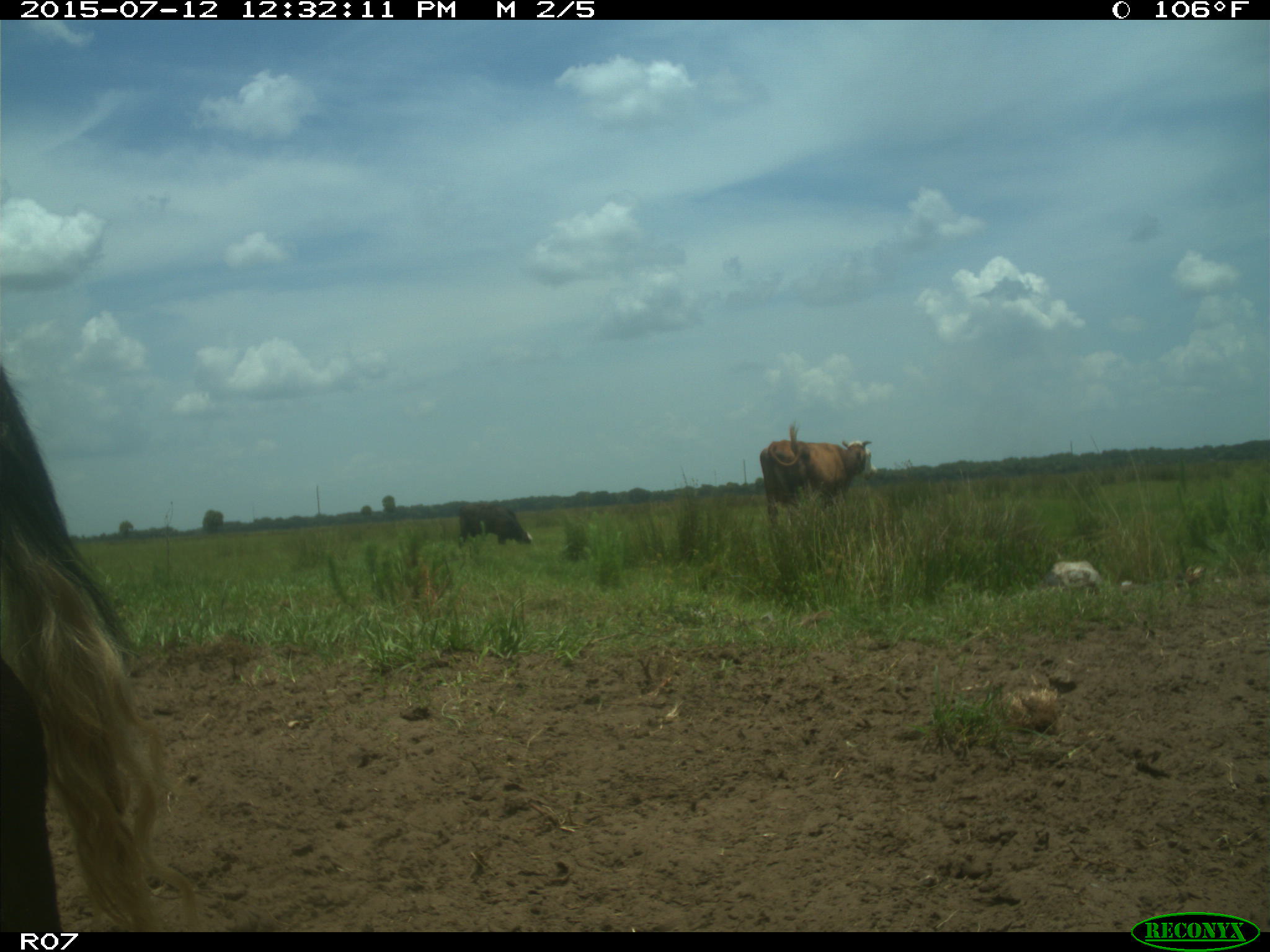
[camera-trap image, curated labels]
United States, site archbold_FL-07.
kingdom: Animalia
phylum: Chordata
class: Mammalia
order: Artiodactyla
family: Bovidae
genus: Bos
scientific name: Bos taurus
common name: domestic cow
Bos taurus (domestic cow).